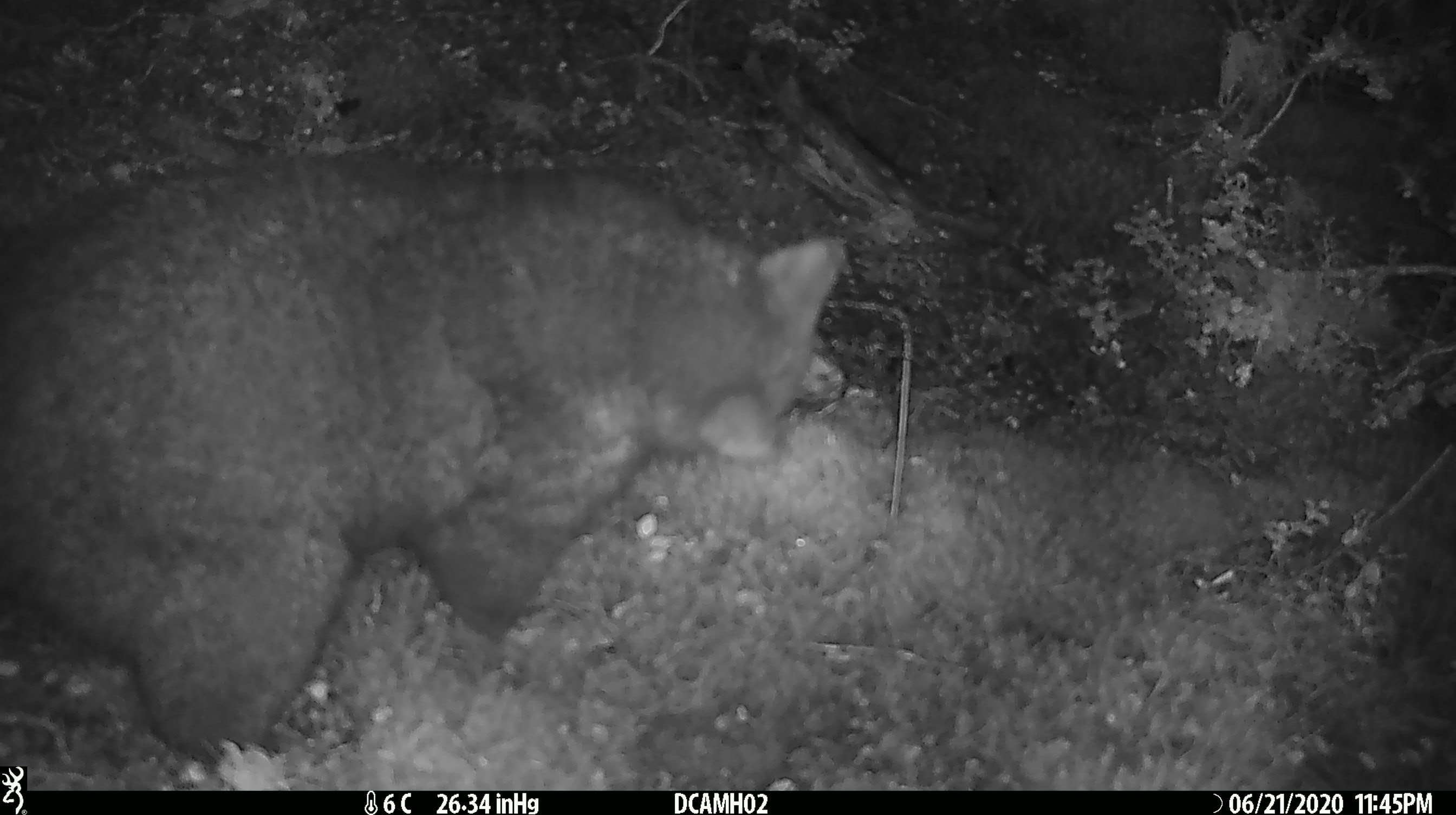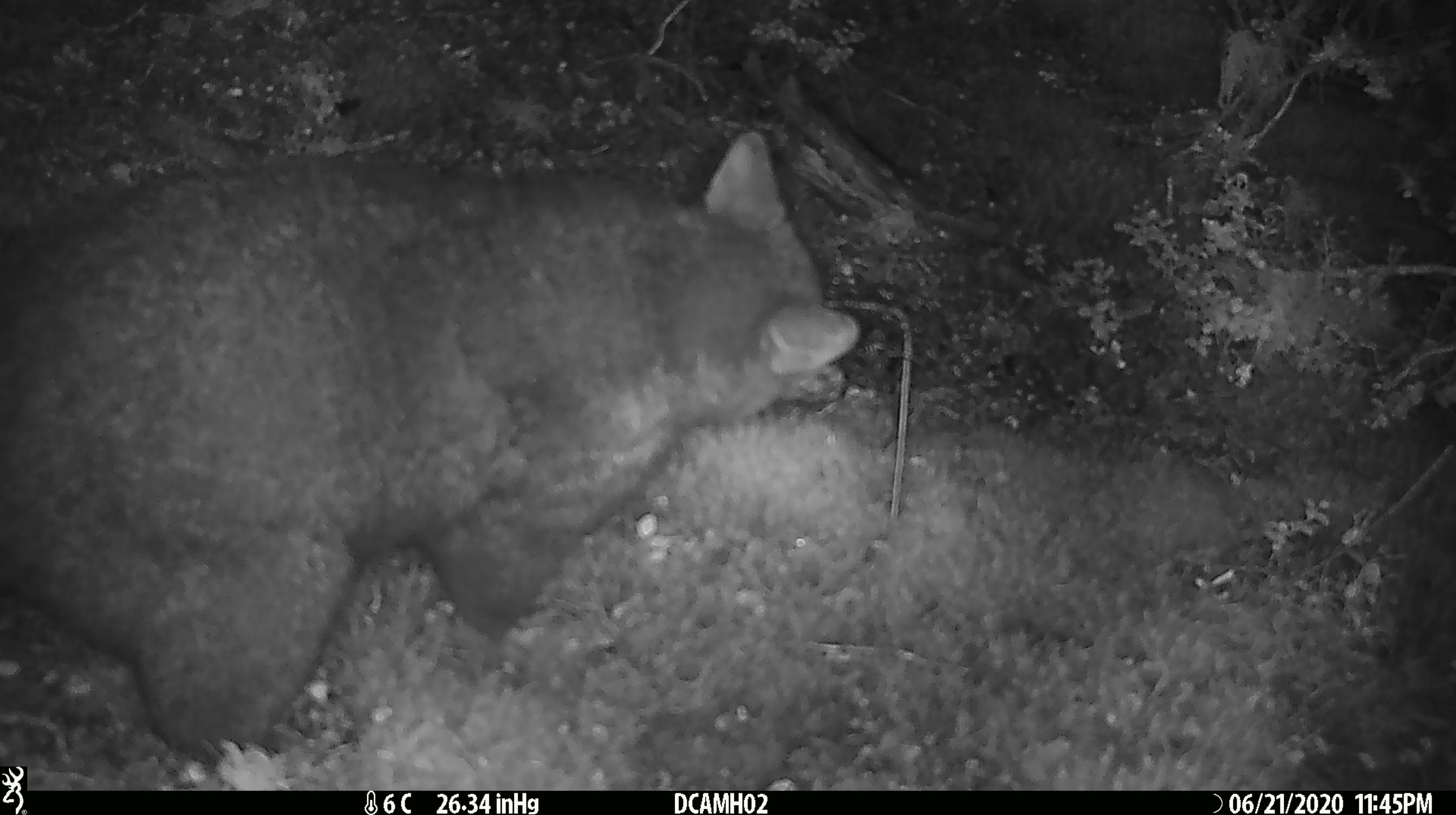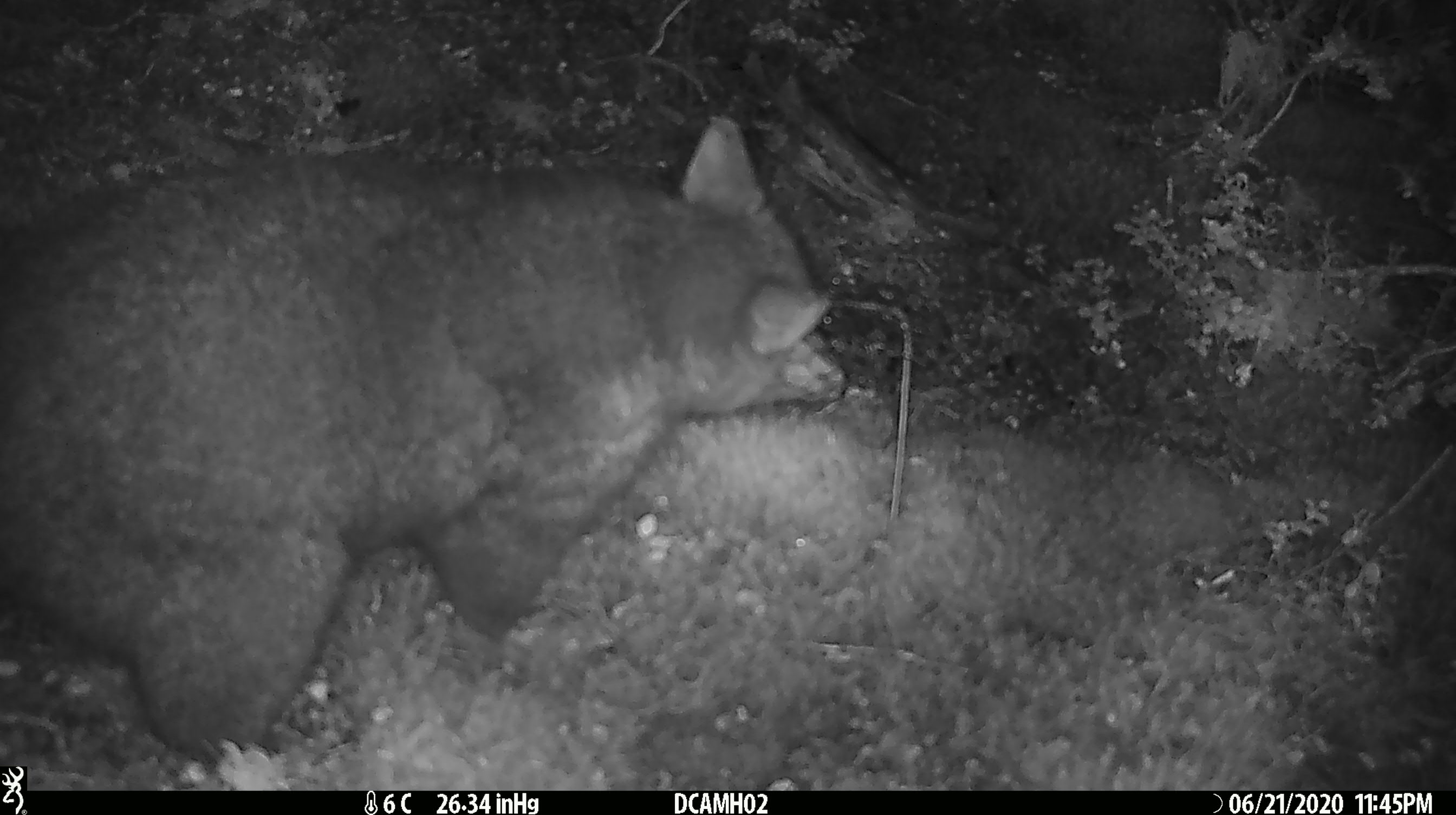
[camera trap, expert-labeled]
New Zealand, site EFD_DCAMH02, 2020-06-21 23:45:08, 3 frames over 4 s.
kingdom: Animalia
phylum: Chordata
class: Mammalia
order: Diprotodontia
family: Phalangeridae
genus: Trichosurus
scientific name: Trichosurus vulpecula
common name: common brushtail possum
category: possum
Possum (common brushtail possum) (Trichosurus vulpecula).